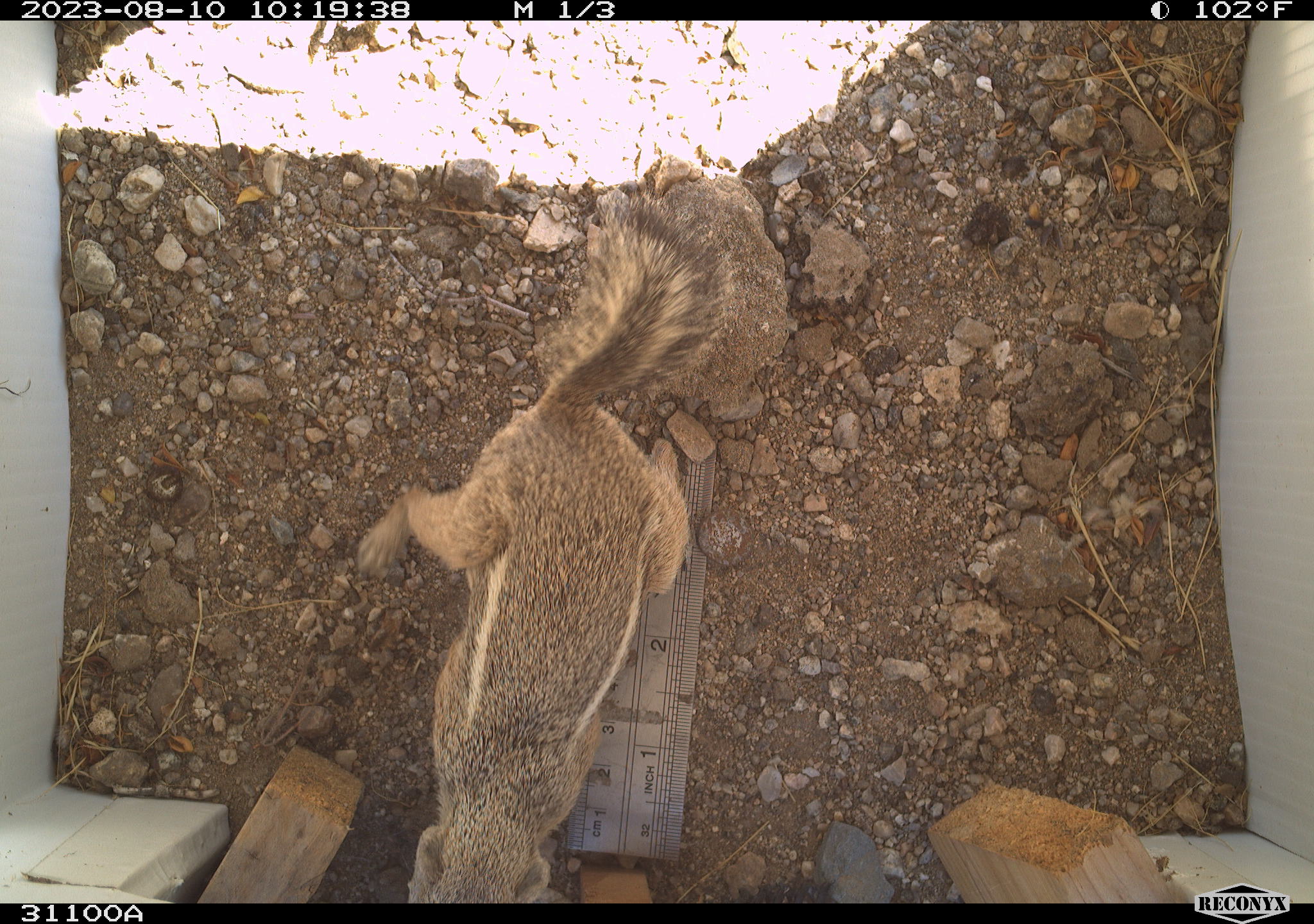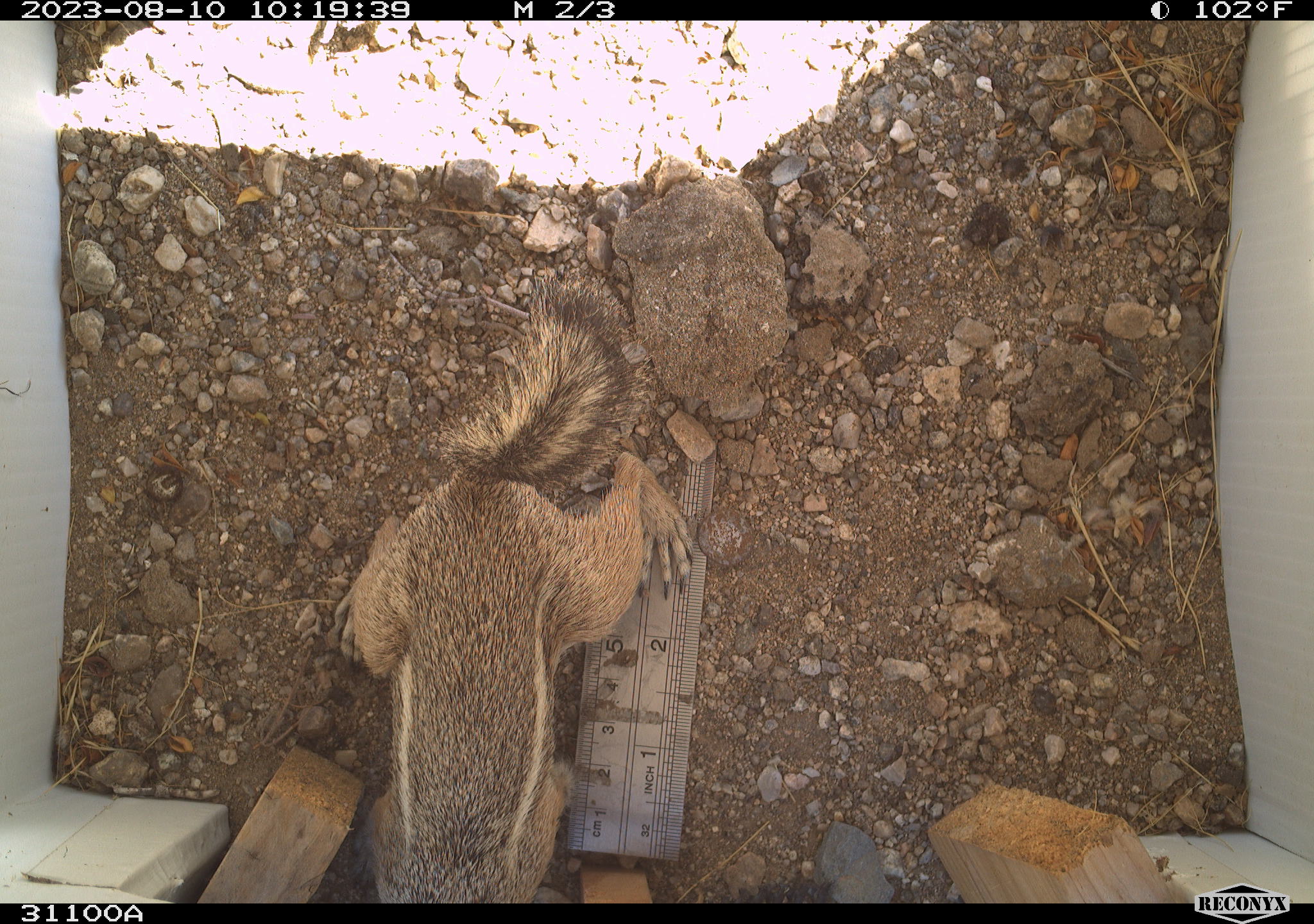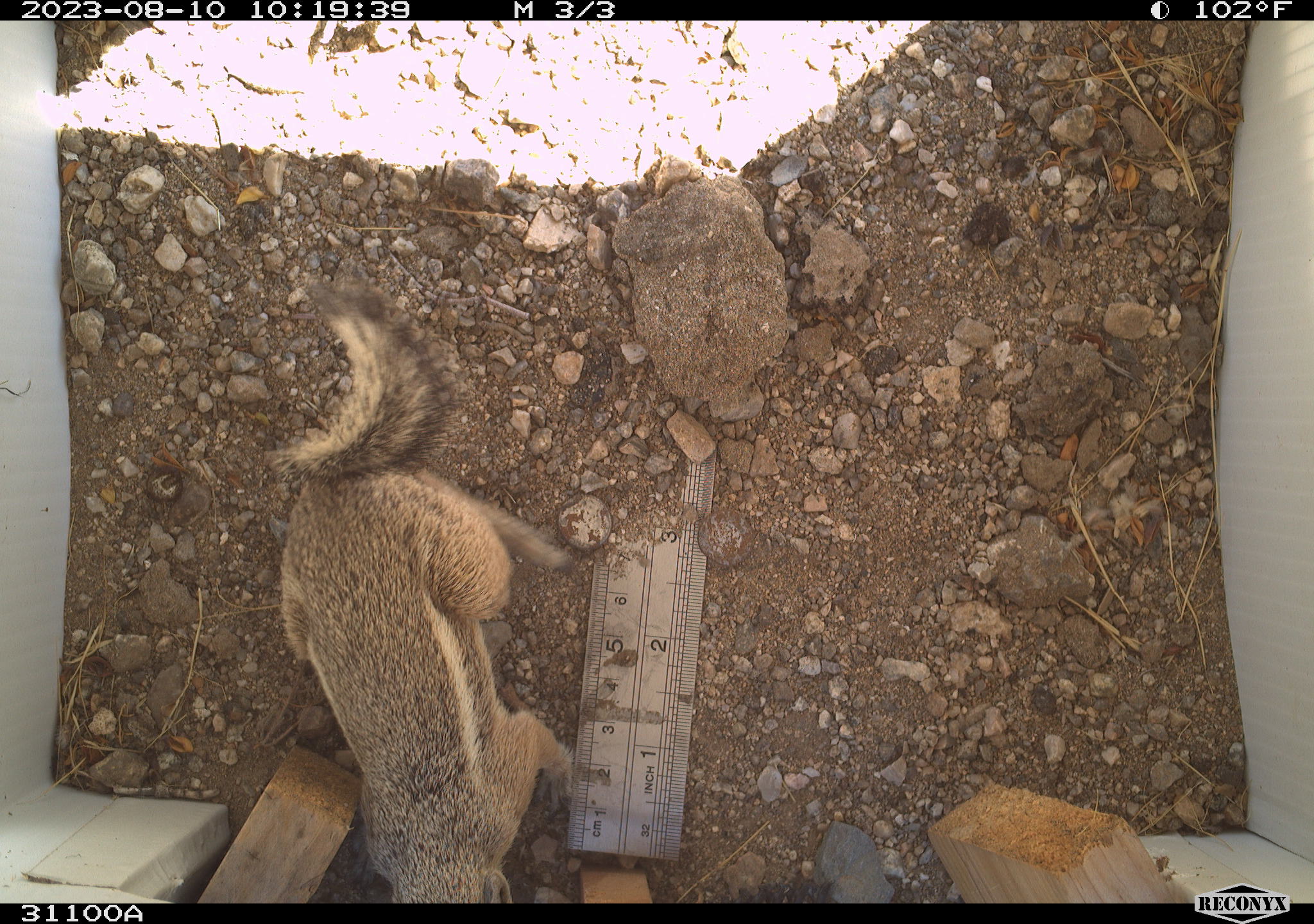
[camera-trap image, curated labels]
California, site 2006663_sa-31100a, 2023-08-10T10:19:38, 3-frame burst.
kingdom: Animalia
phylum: Chordata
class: Mammalia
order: Rodentia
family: Sciuridae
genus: Ammospermophilus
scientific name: Ammospermophilus leucurus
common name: white-tailed antelope squirrel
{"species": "white-tailed antelope squirrel (Ammospermophilus leucurus)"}